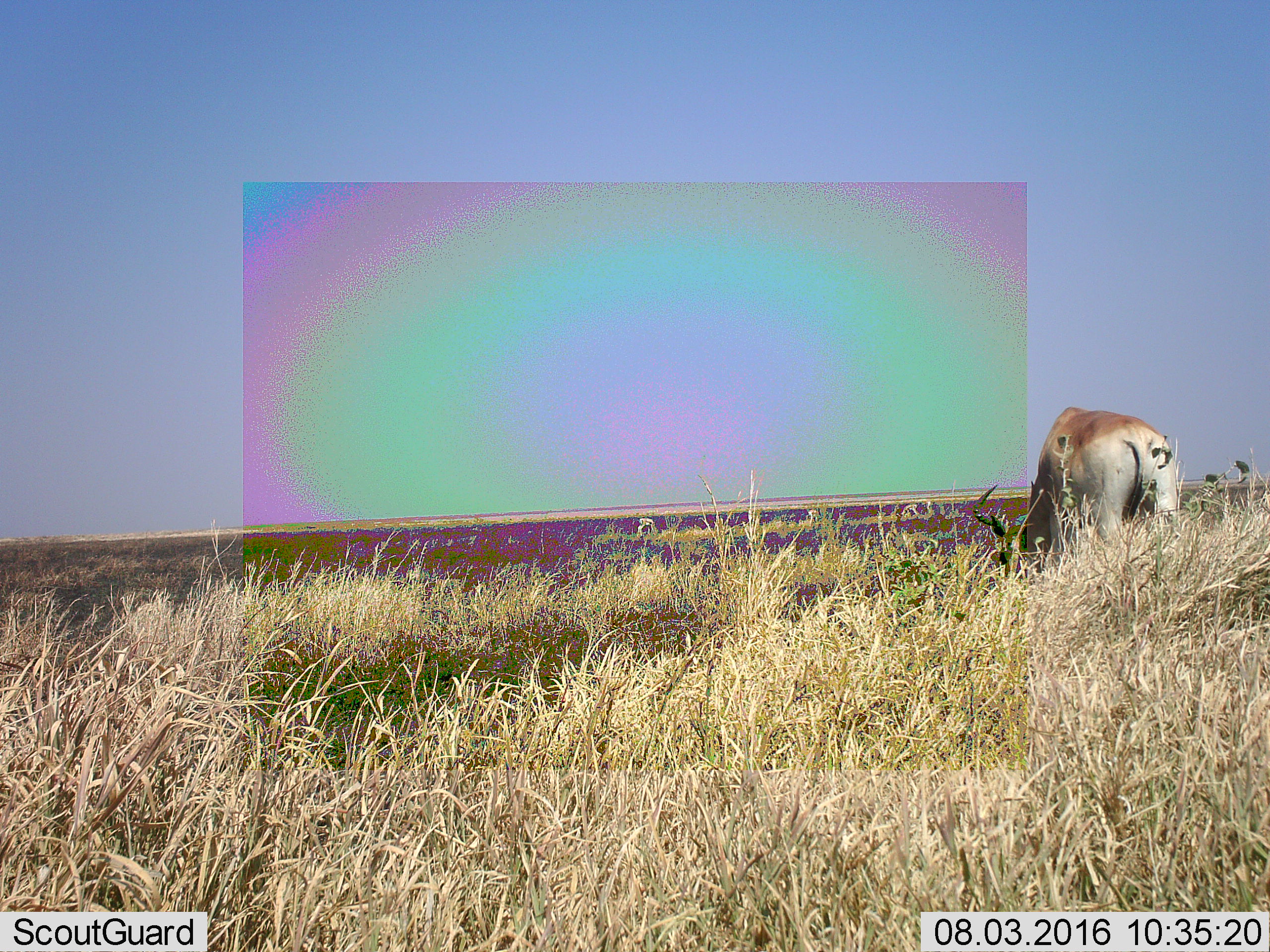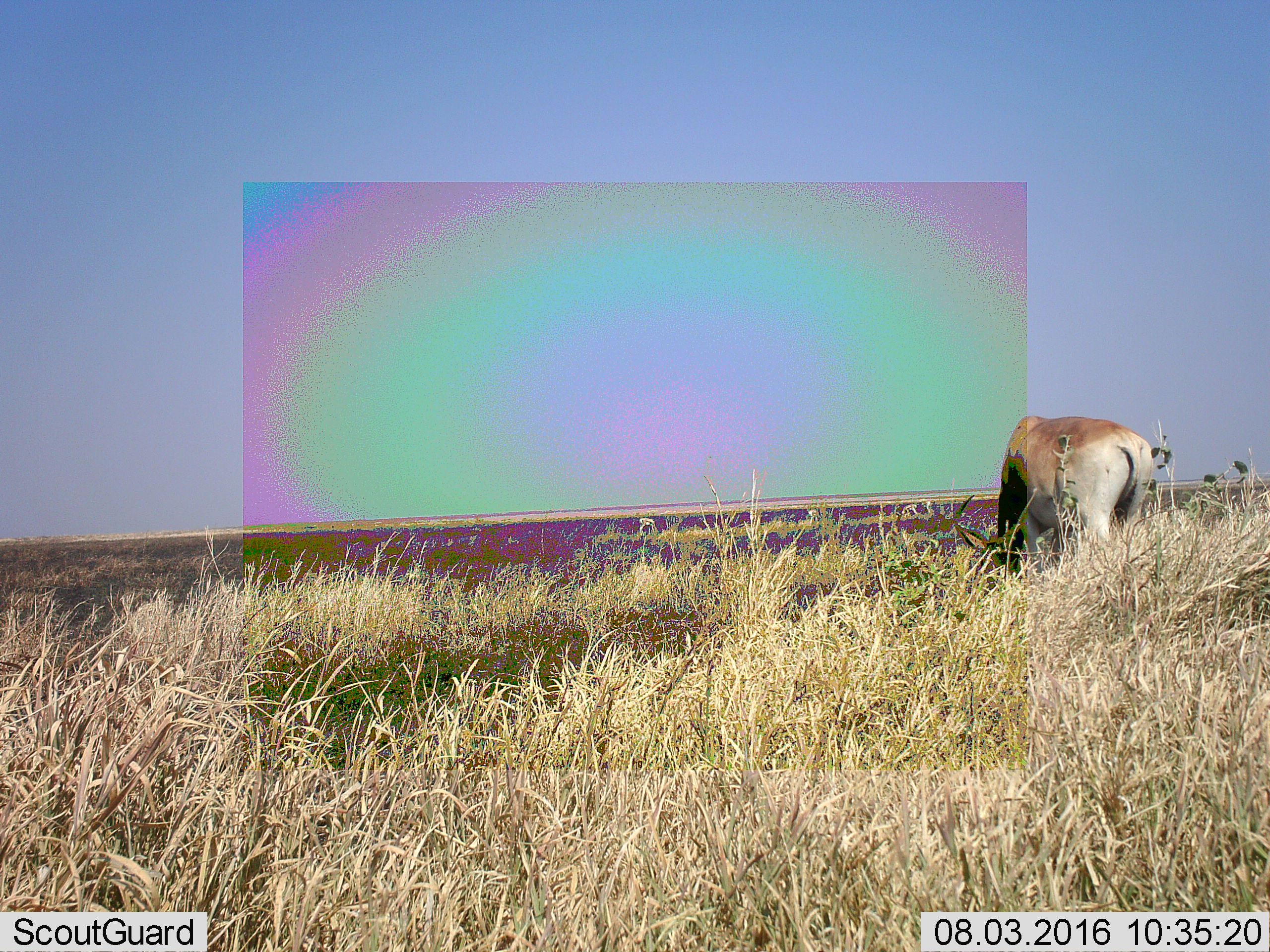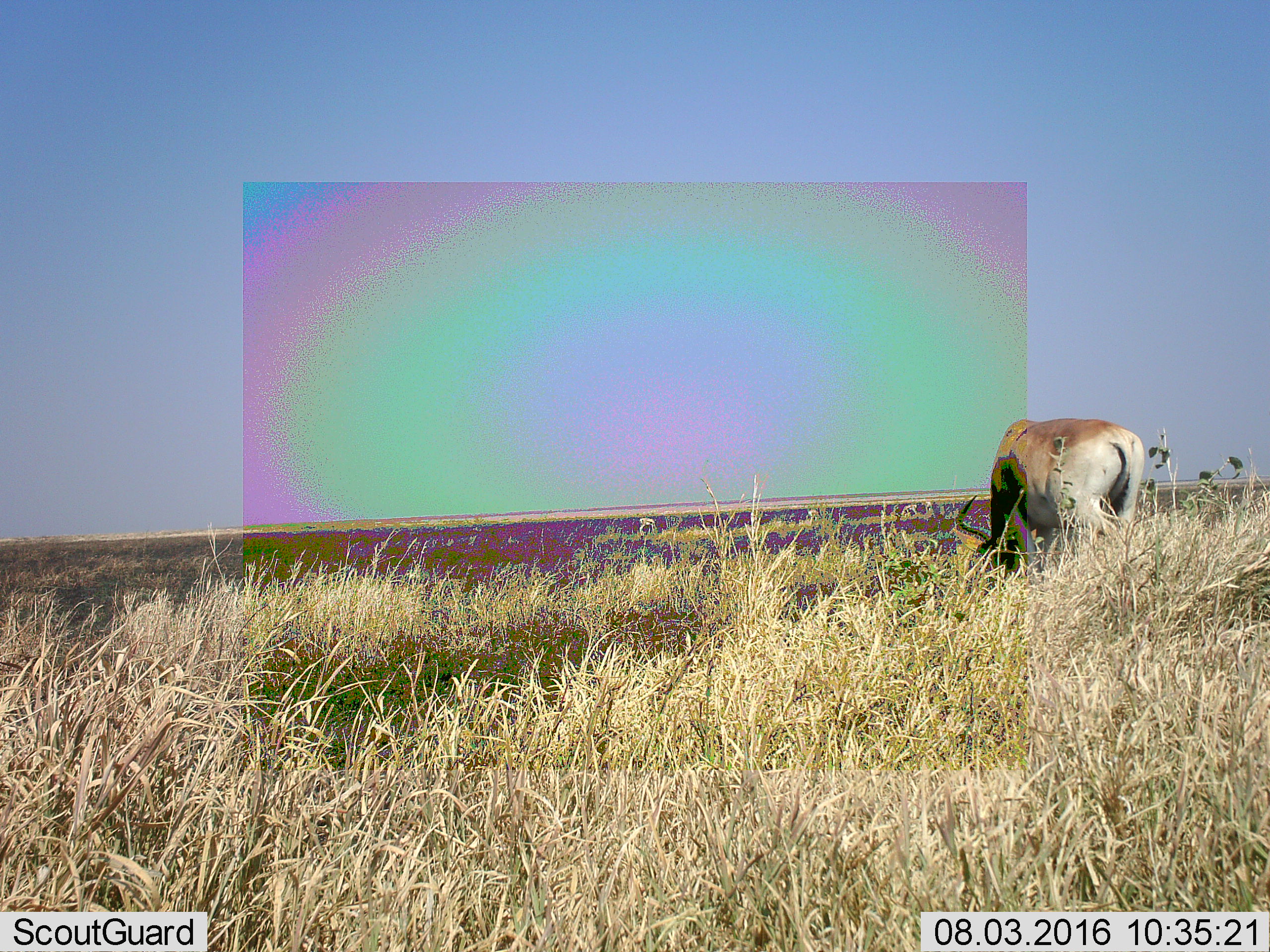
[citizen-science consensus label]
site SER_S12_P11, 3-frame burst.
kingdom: Animalia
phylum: Chordata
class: Mammalia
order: Artiodactyla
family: Bovidae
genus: Alcelaphus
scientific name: Alcelaphus buselaphus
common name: hartebeest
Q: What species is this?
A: Hartebeest (Alcelaphus buselaphus).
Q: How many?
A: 1.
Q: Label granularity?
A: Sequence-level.